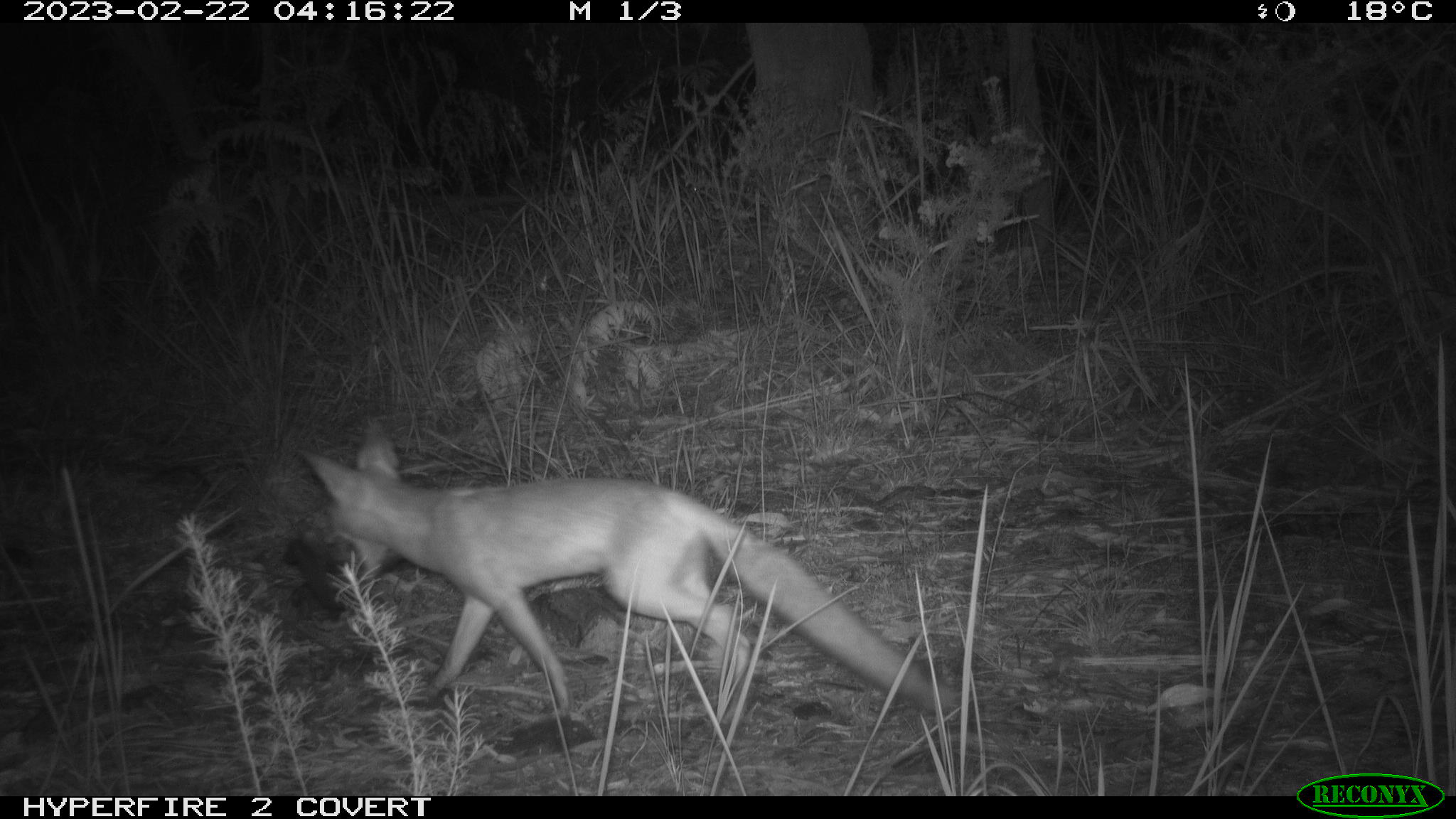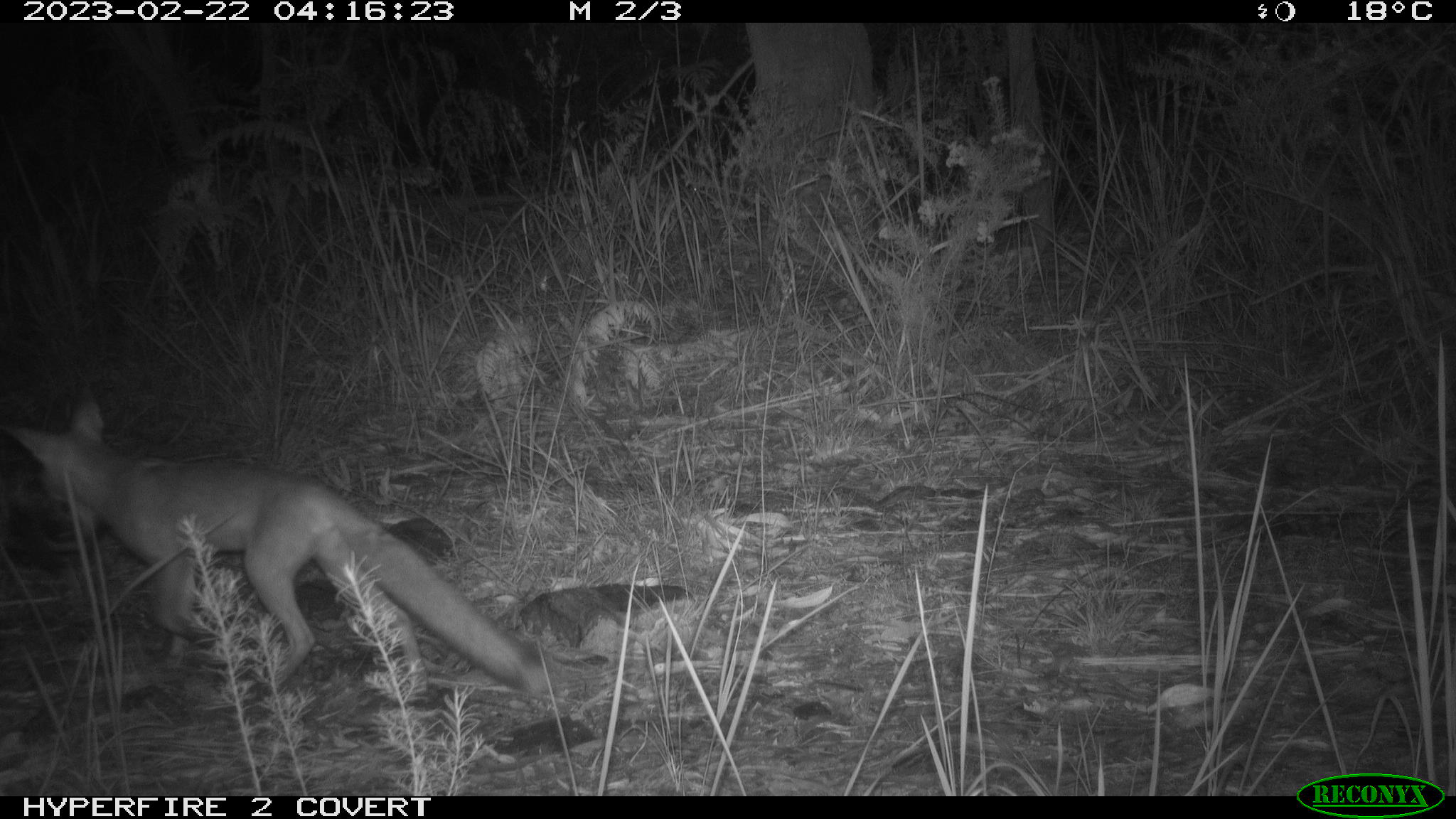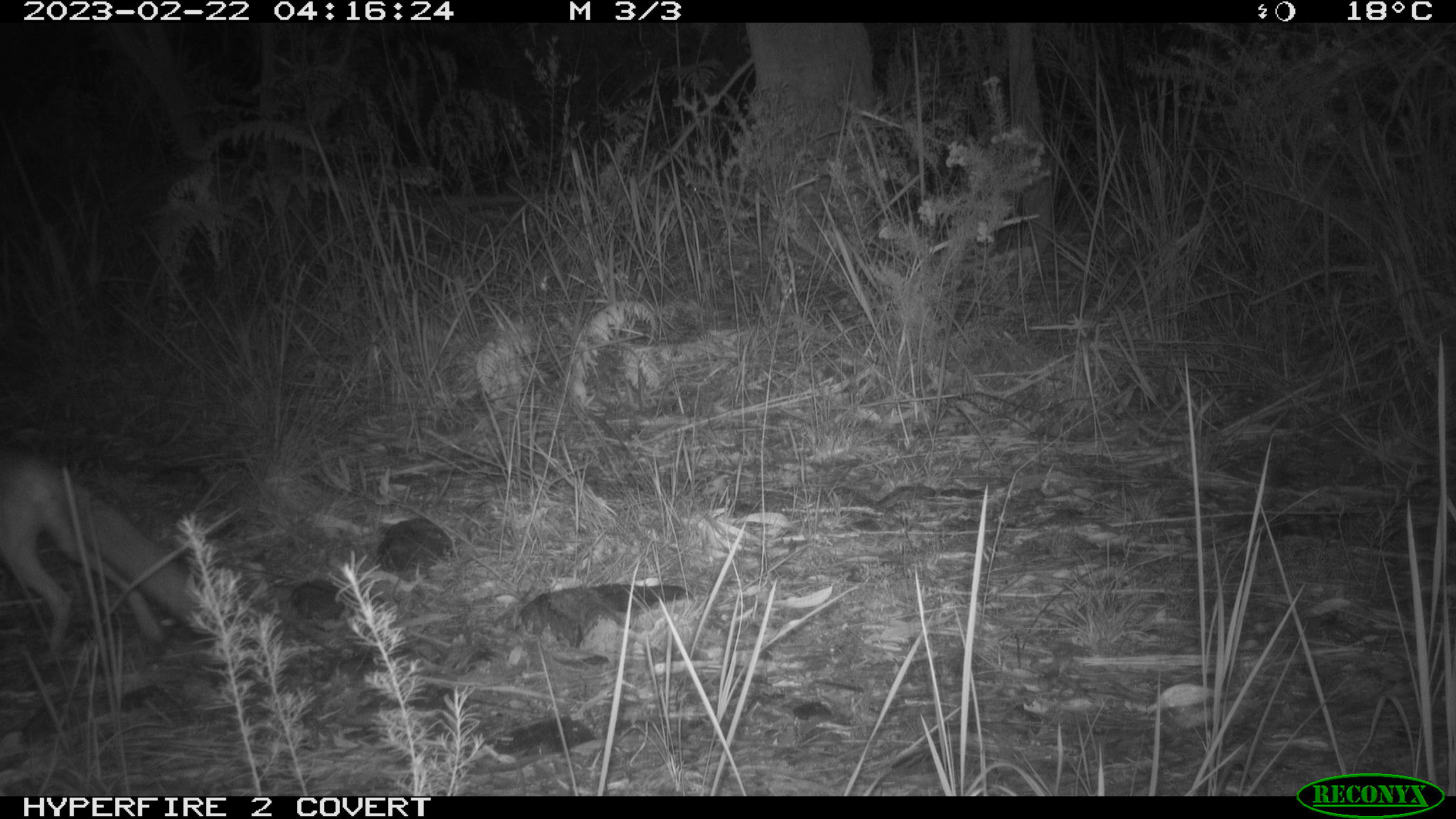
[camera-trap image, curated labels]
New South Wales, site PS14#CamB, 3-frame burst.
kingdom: Animalia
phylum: Chordata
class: Mammalia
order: Carnivora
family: Canidae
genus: Vulpes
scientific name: Vulpes vulpes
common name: red fox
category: fox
Fox (red fox) (Vulpes vulpes).